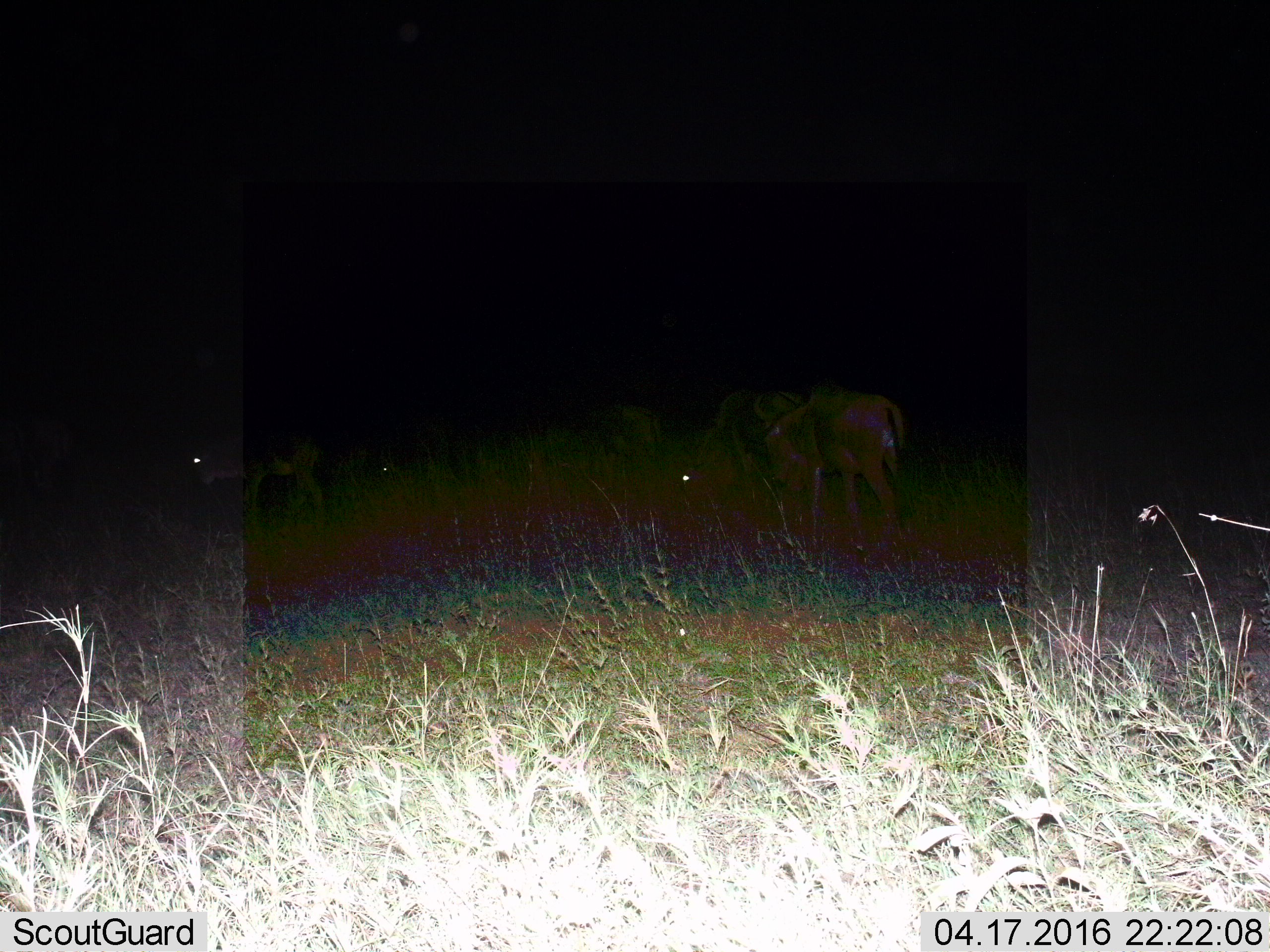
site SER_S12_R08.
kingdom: Animalia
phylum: Chordata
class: Mammalia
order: Artiodactyla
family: Bovidae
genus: Connochaetes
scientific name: Connochaetes taurinus taurinus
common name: blue wildebeest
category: wildebeestblue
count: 4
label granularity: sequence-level